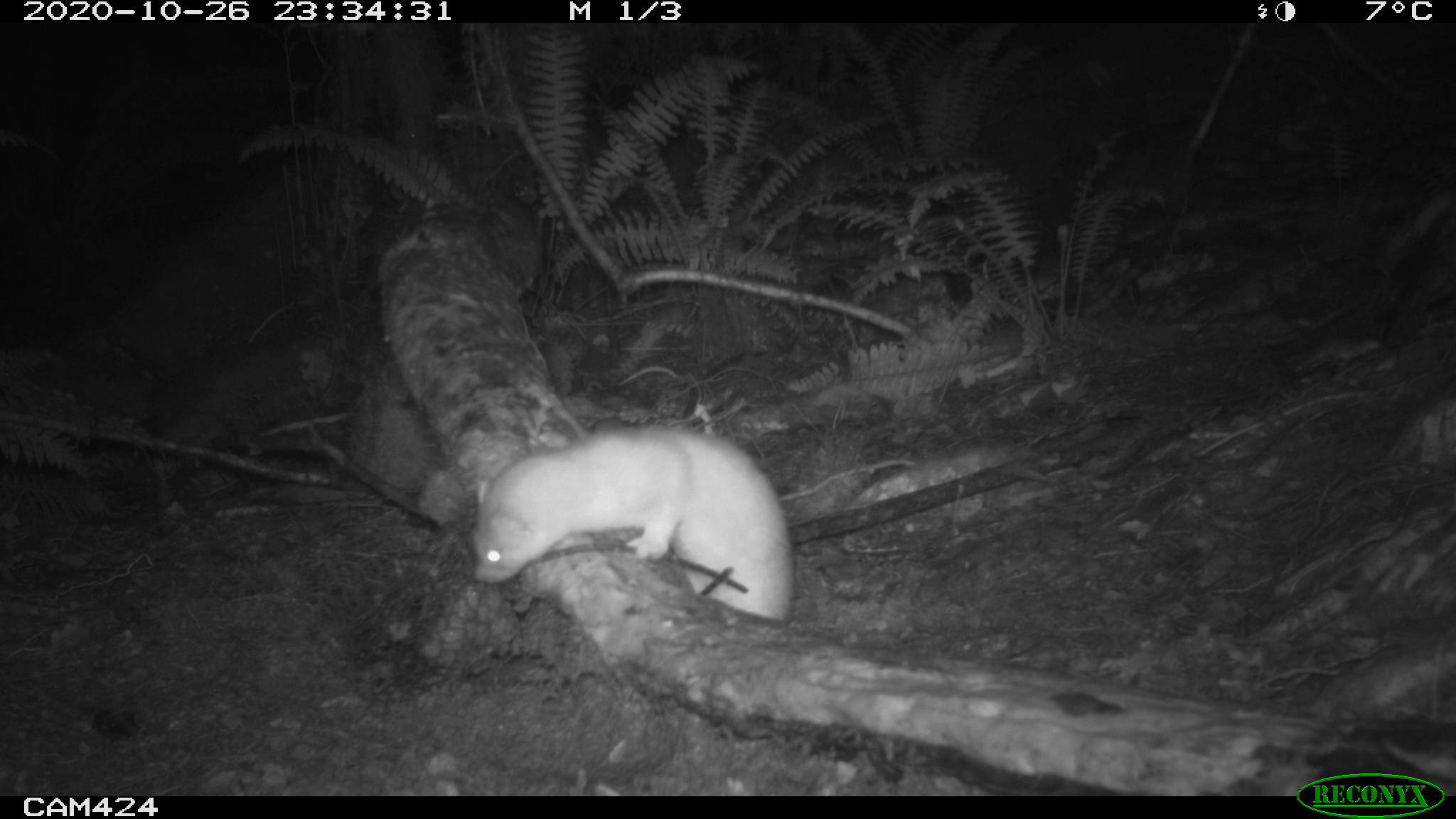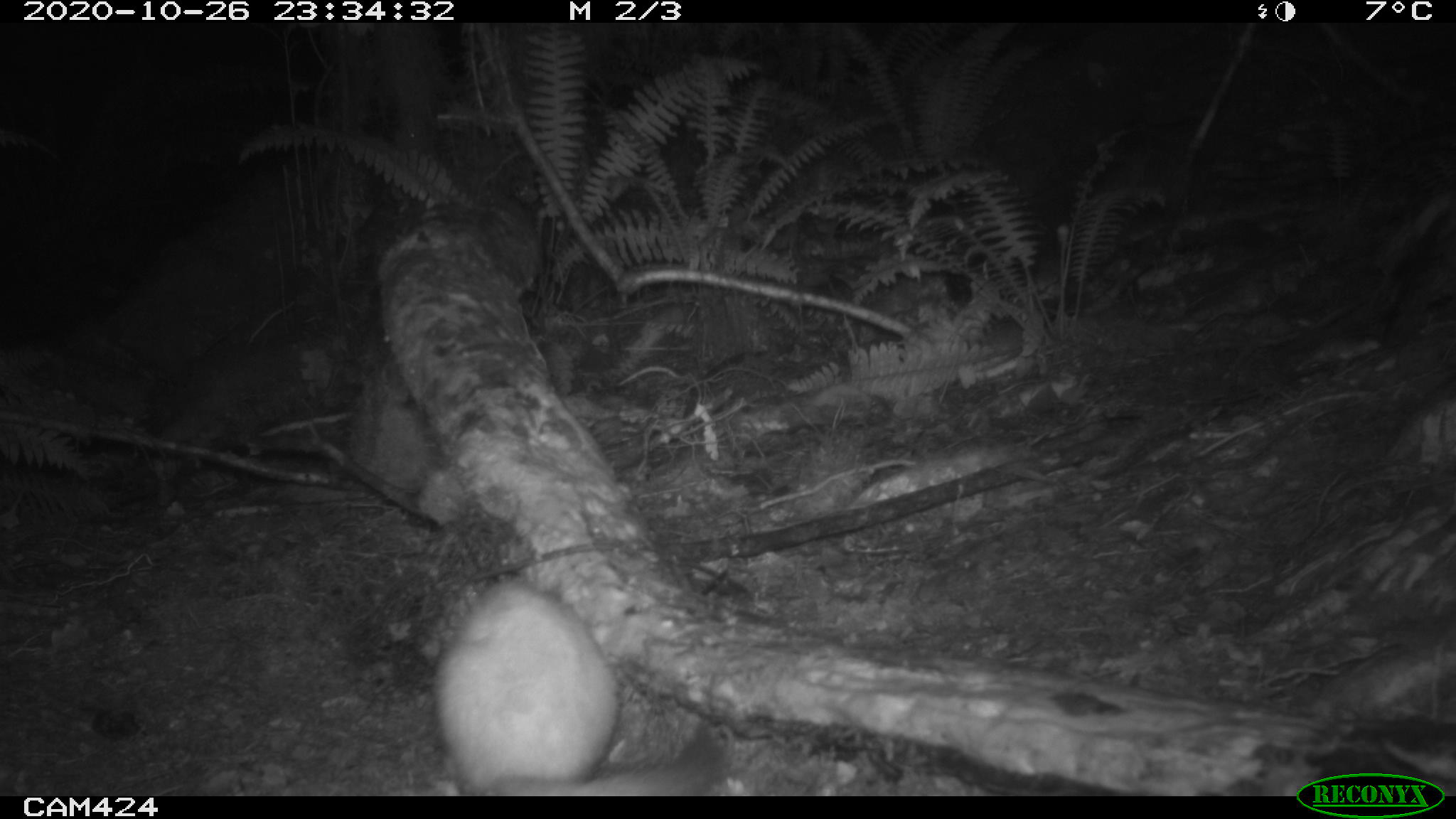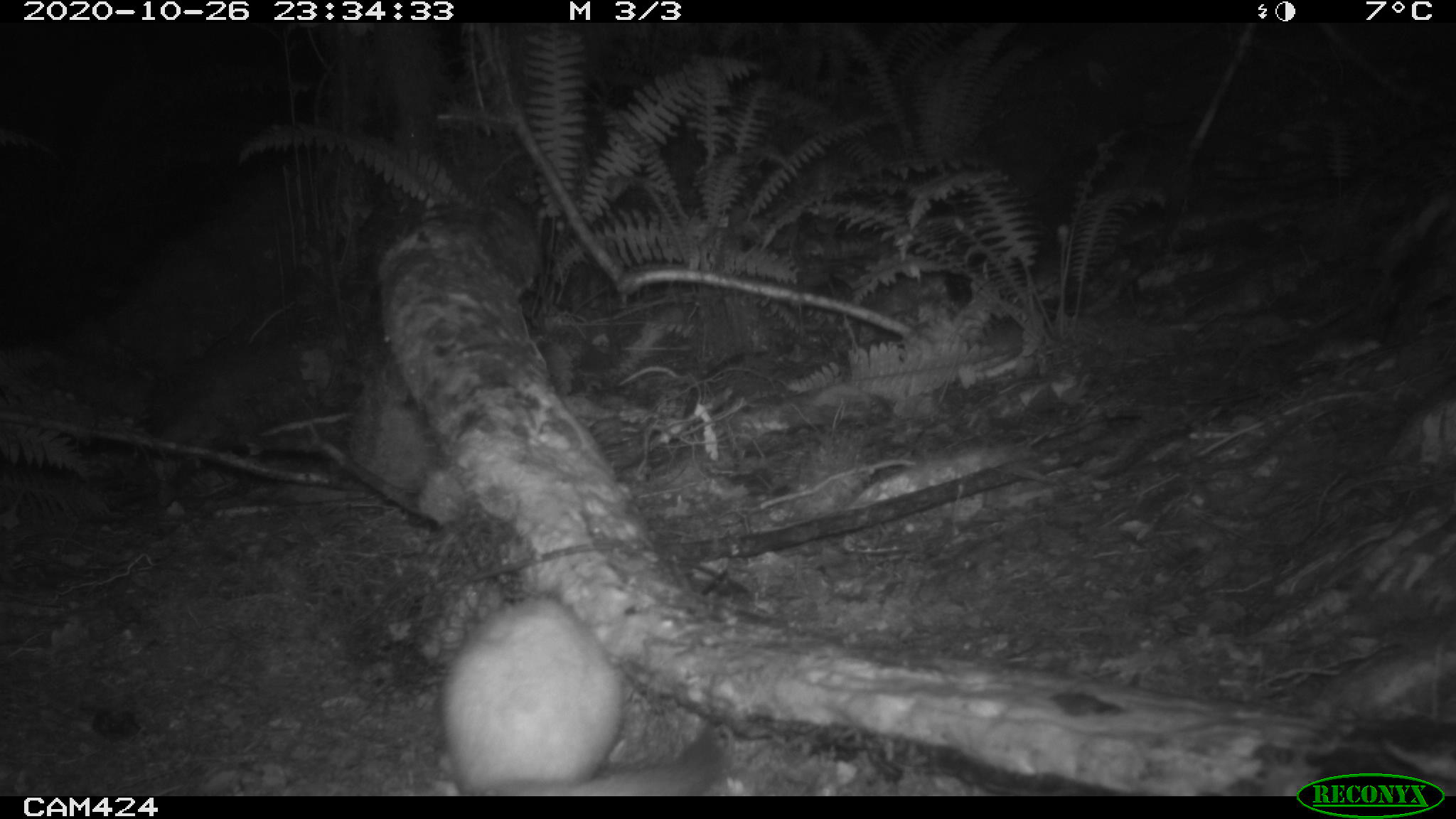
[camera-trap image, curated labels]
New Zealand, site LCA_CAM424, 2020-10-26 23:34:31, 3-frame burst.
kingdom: Animalia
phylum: Chordata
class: Mammalia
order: Carnivora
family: Mustelidae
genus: Mustela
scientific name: Mustela erminea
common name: stoat